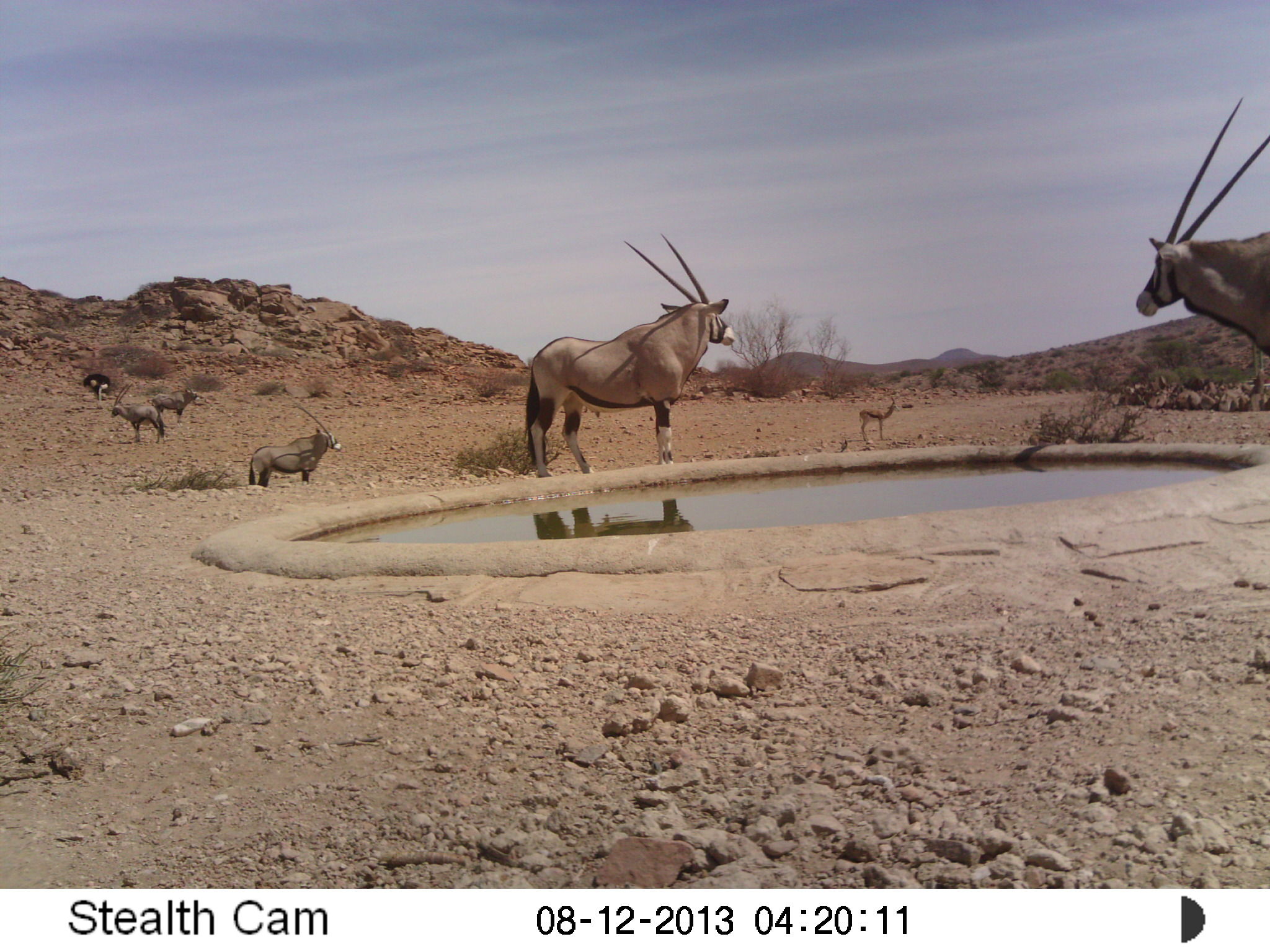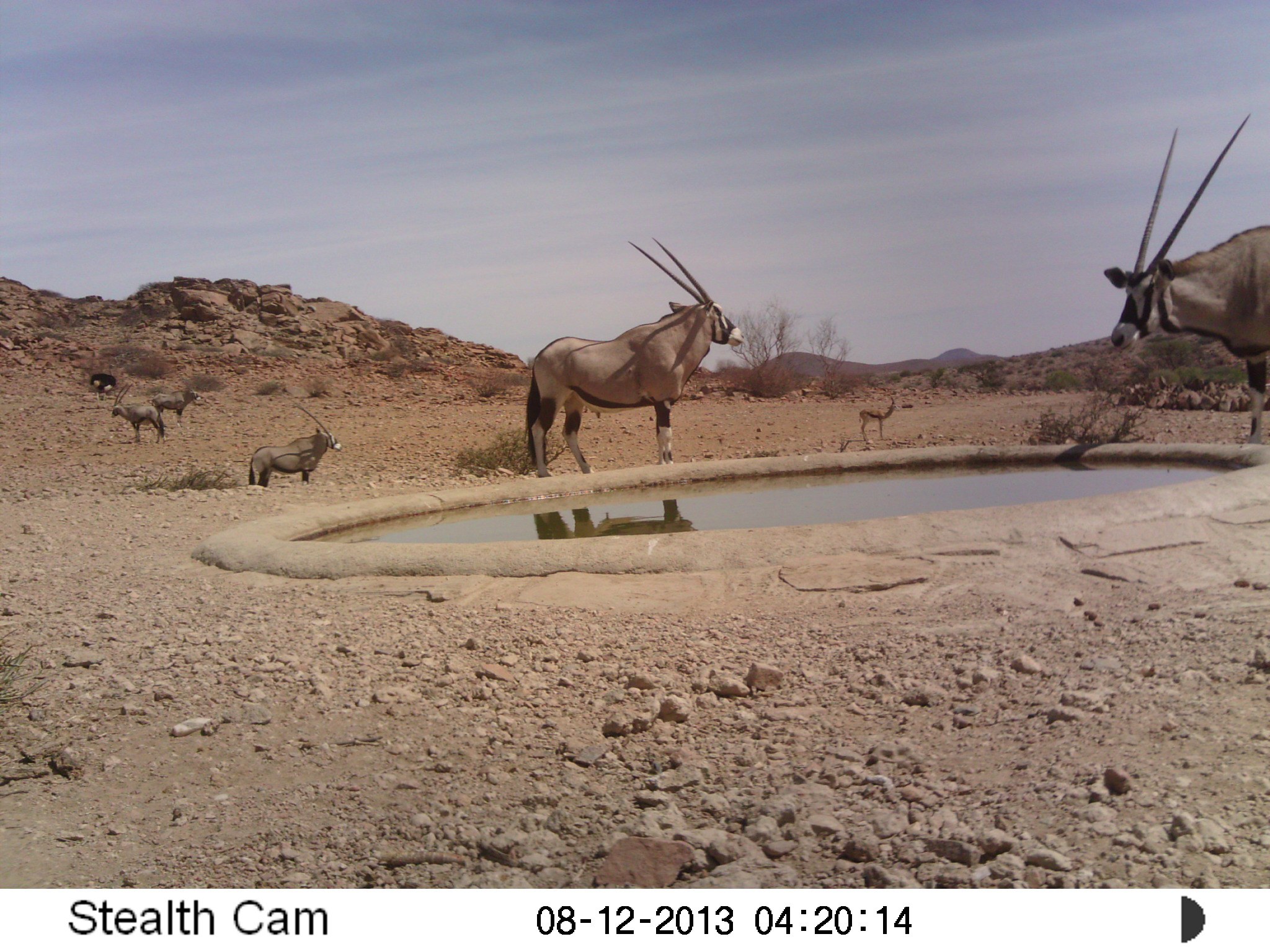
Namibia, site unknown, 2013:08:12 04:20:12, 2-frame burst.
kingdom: Animalia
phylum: Chordata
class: Mammalia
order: Artiodactyla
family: Bovidae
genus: Oryx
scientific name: Oryx gazella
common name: gemsbok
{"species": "Oryx gazella (gemsbok)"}